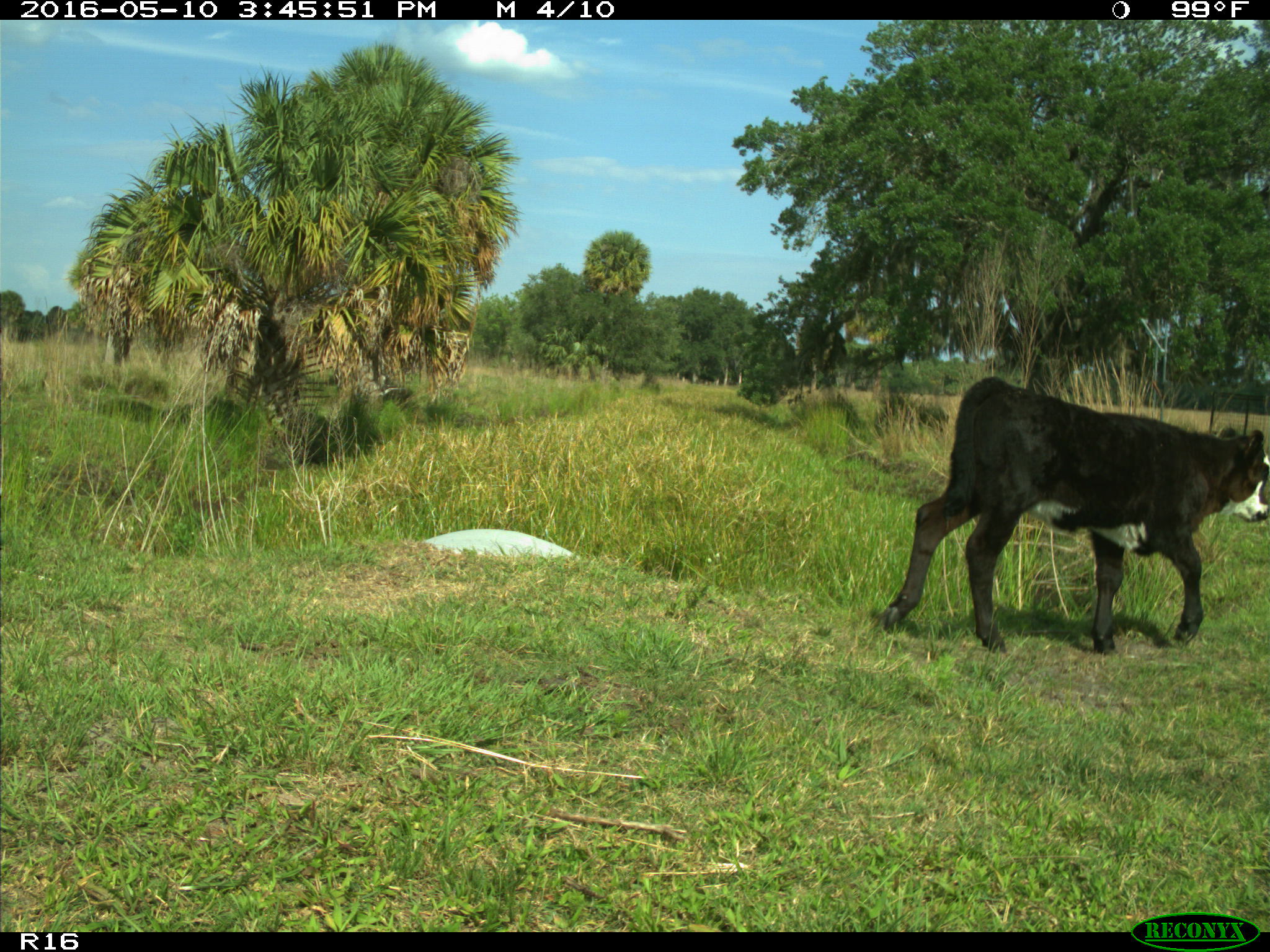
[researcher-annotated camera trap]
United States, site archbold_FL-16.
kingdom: Animalia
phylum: Chordata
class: Mammalia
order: Artiodactyla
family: Bovidae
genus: Bos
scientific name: Bos taurus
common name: domestic cow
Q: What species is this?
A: Bos taurus (domestic cow).